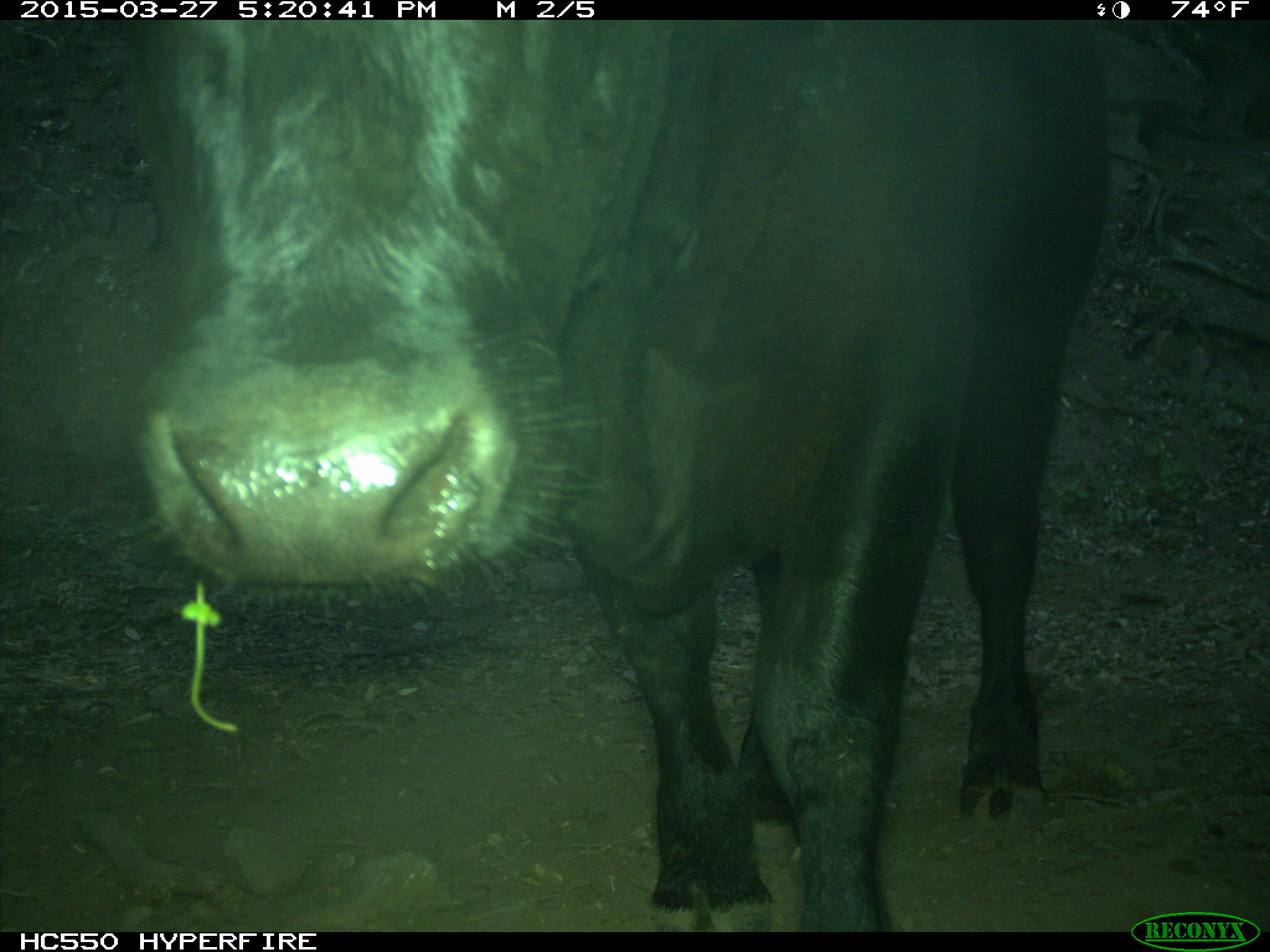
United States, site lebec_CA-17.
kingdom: Animalia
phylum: Chordata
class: Mammalia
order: Artiodactyla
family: Bovidae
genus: Bos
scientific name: Bos taurus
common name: domestic cow